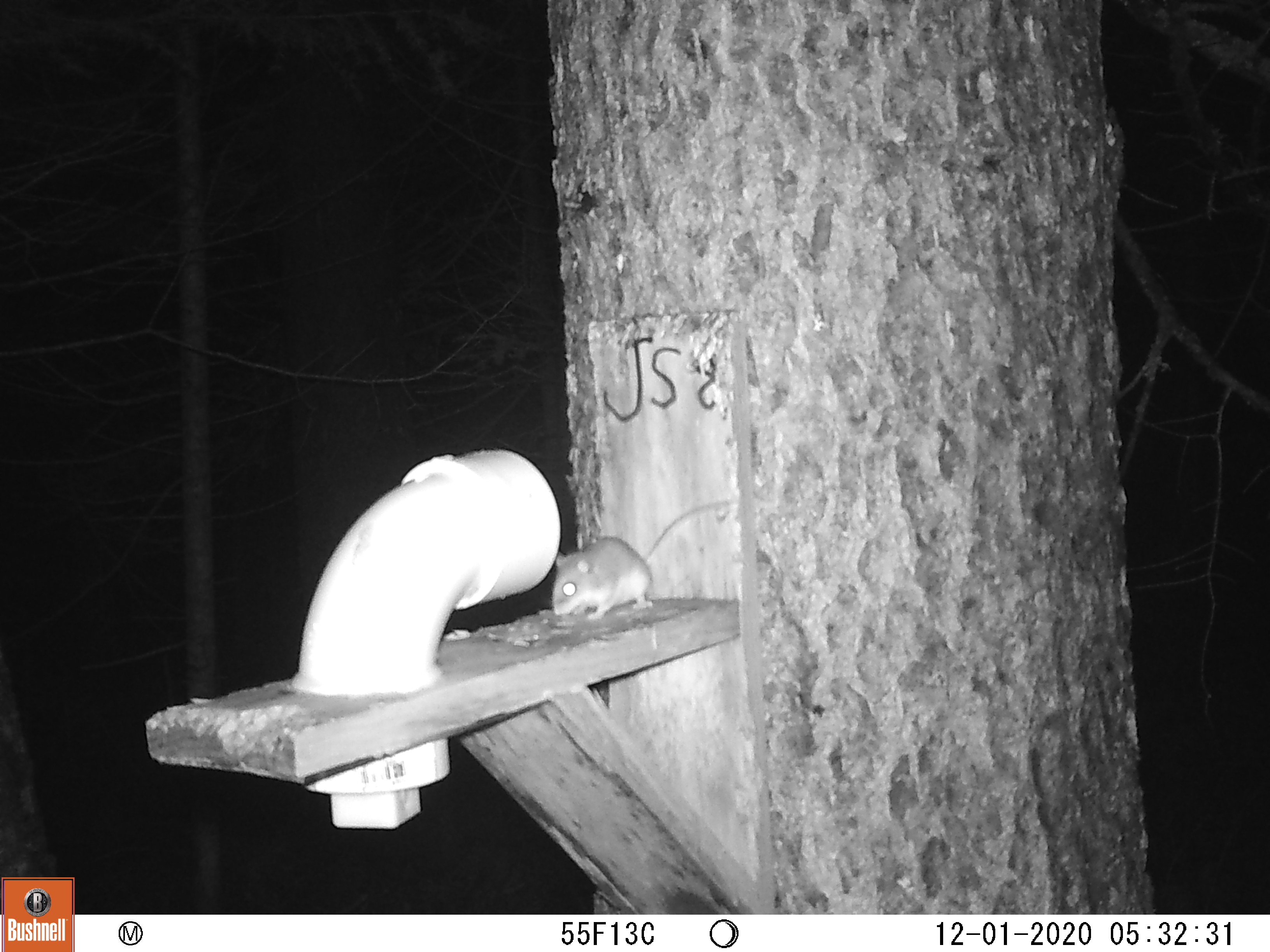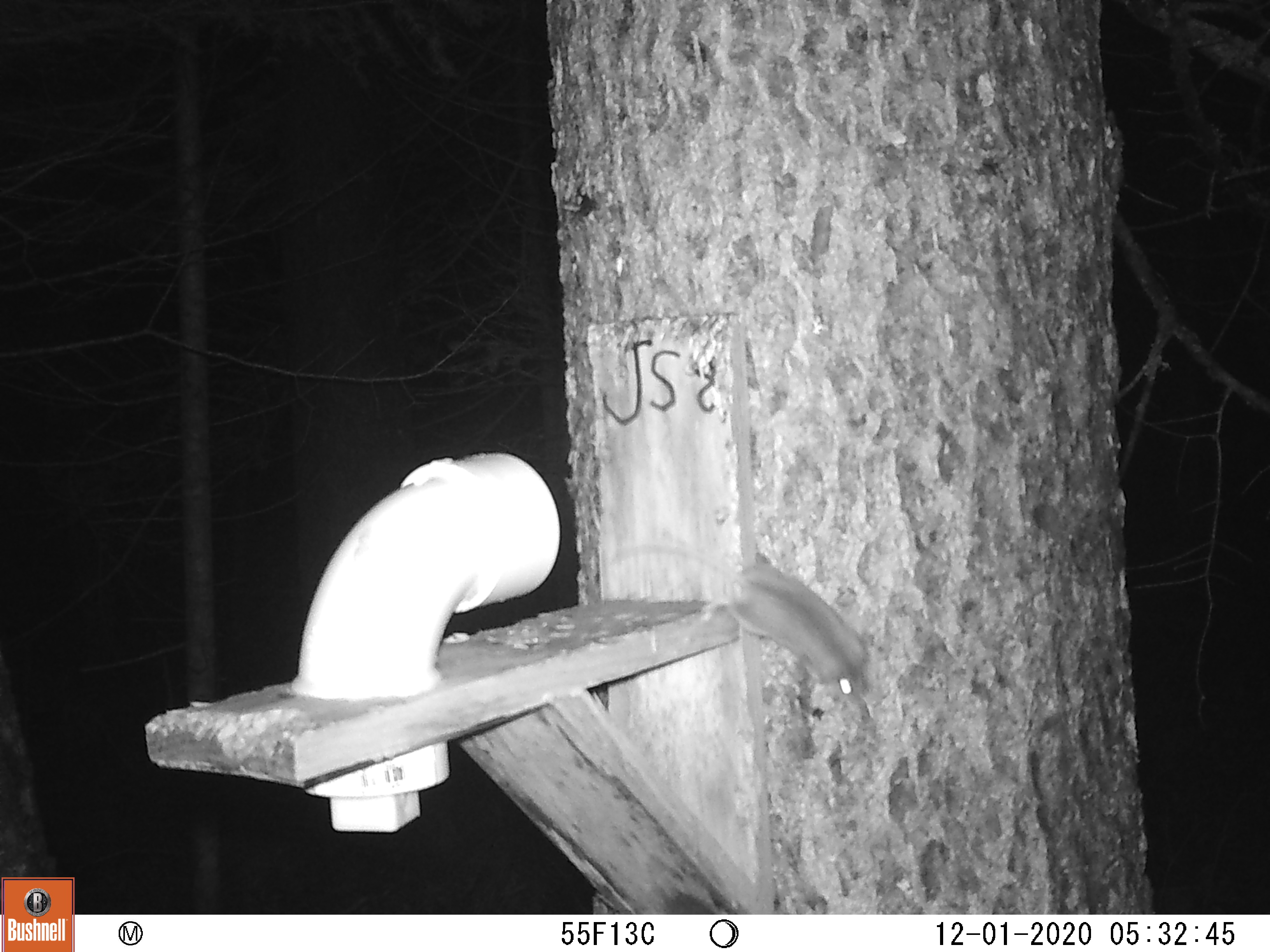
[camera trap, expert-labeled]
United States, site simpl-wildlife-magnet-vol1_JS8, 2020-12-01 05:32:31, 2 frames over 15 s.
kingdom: Animalia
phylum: Chordata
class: Mammalia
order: Rodentia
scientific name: Rodentia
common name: mouse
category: mouse sp.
Mouse sp. (mouse) (Rodentia).